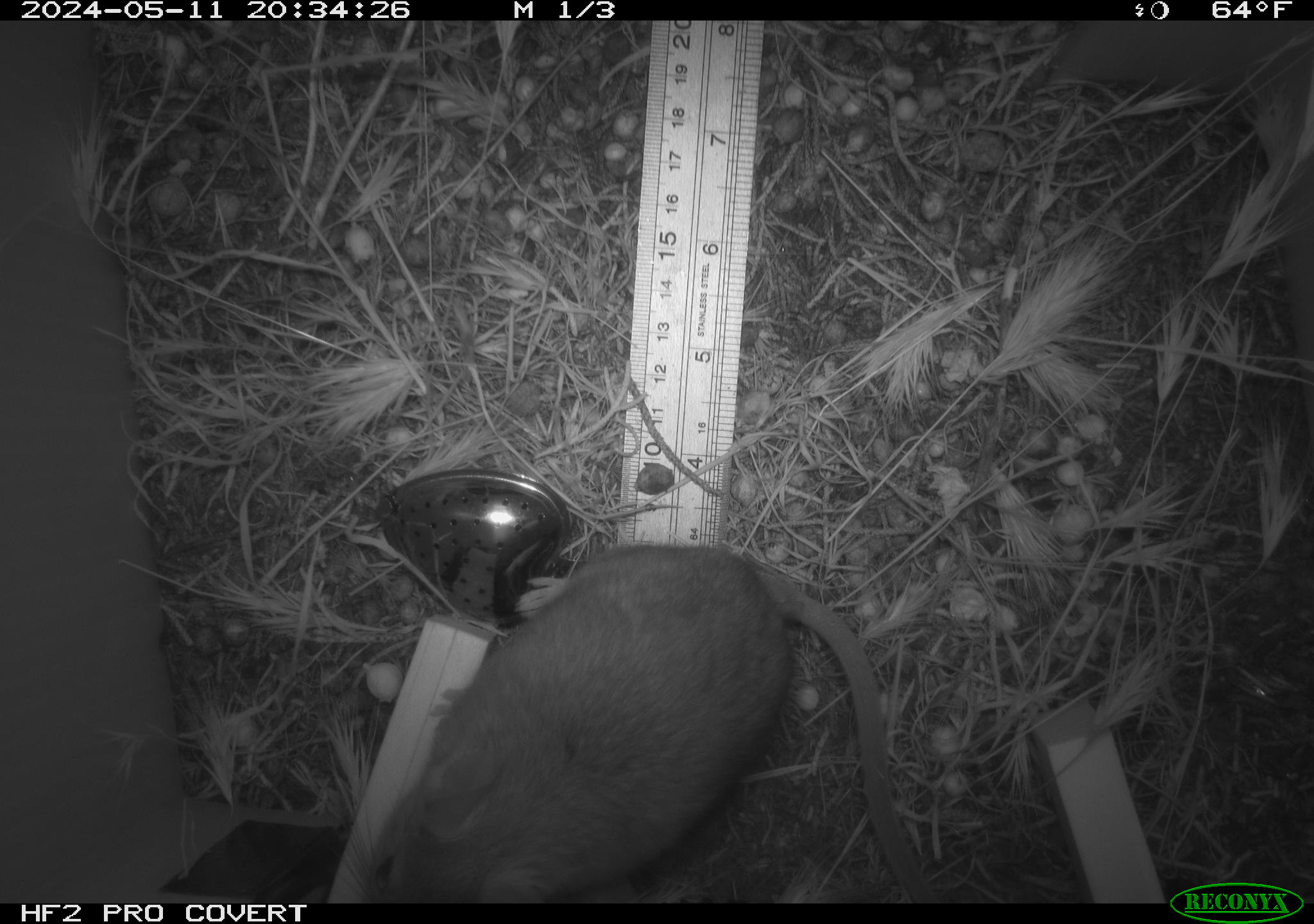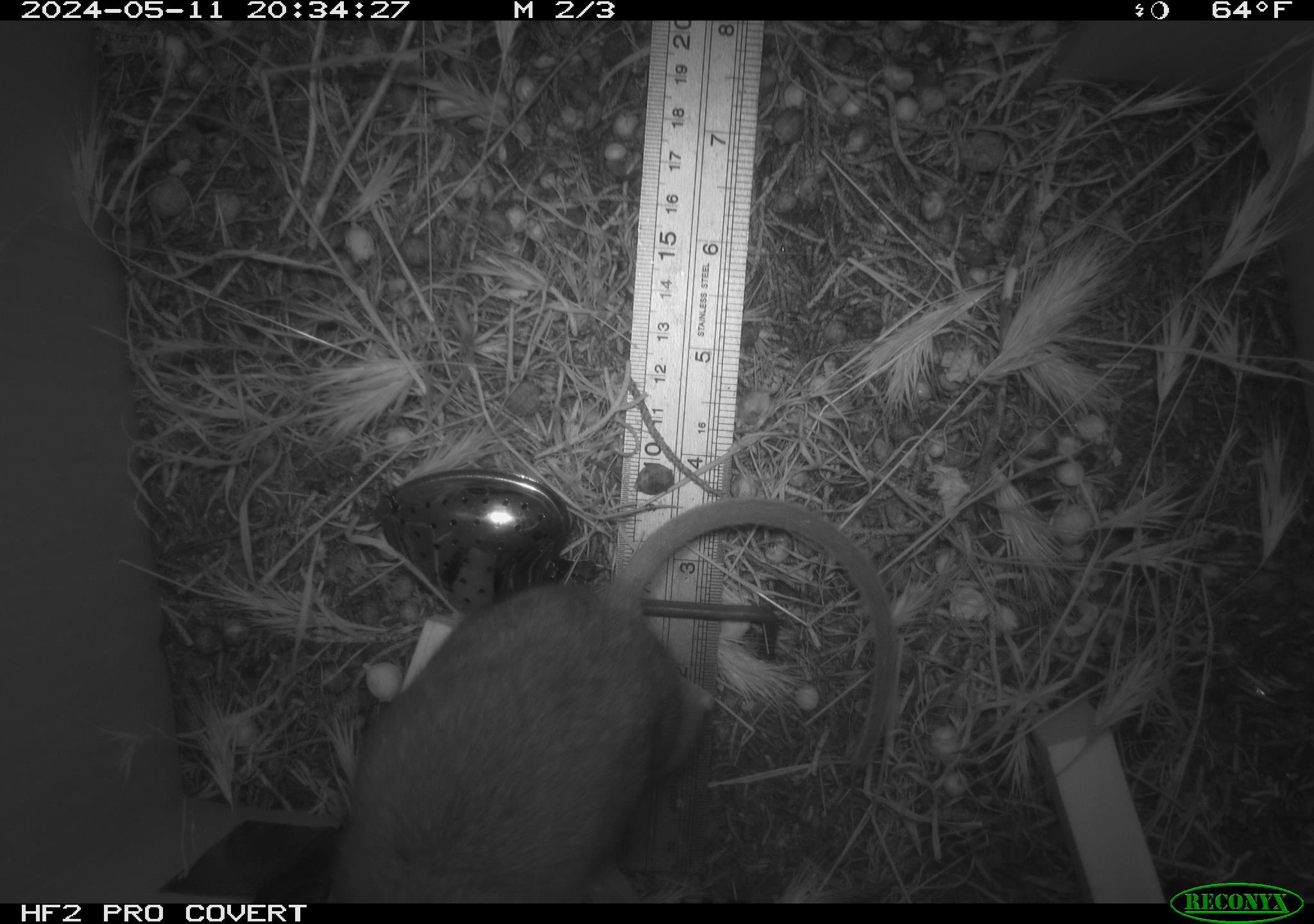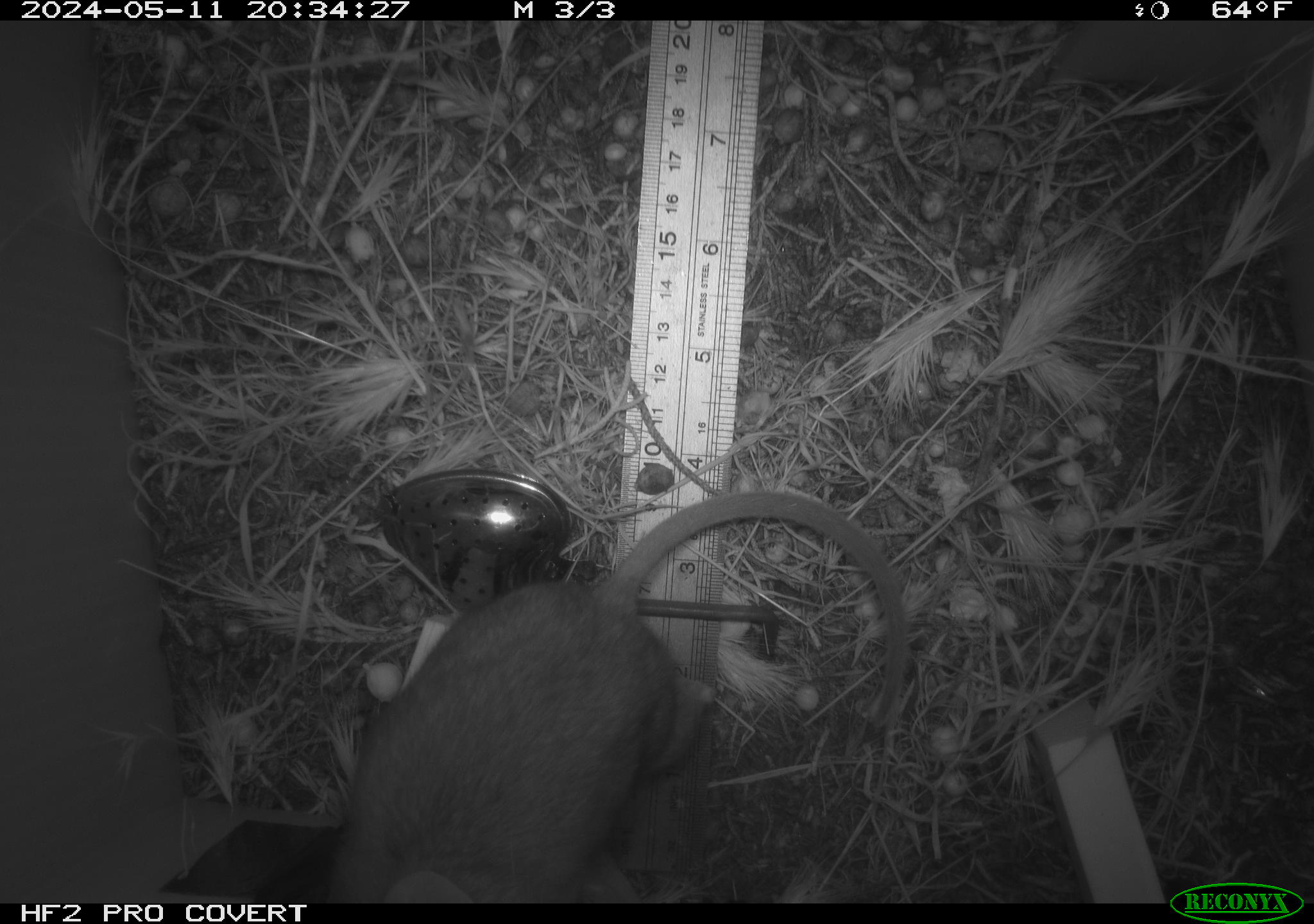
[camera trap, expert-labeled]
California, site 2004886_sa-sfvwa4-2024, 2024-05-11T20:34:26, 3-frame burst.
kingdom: Animalia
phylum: Chordata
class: Mammalia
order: Rodentia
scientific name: Rodentia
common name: mouse species